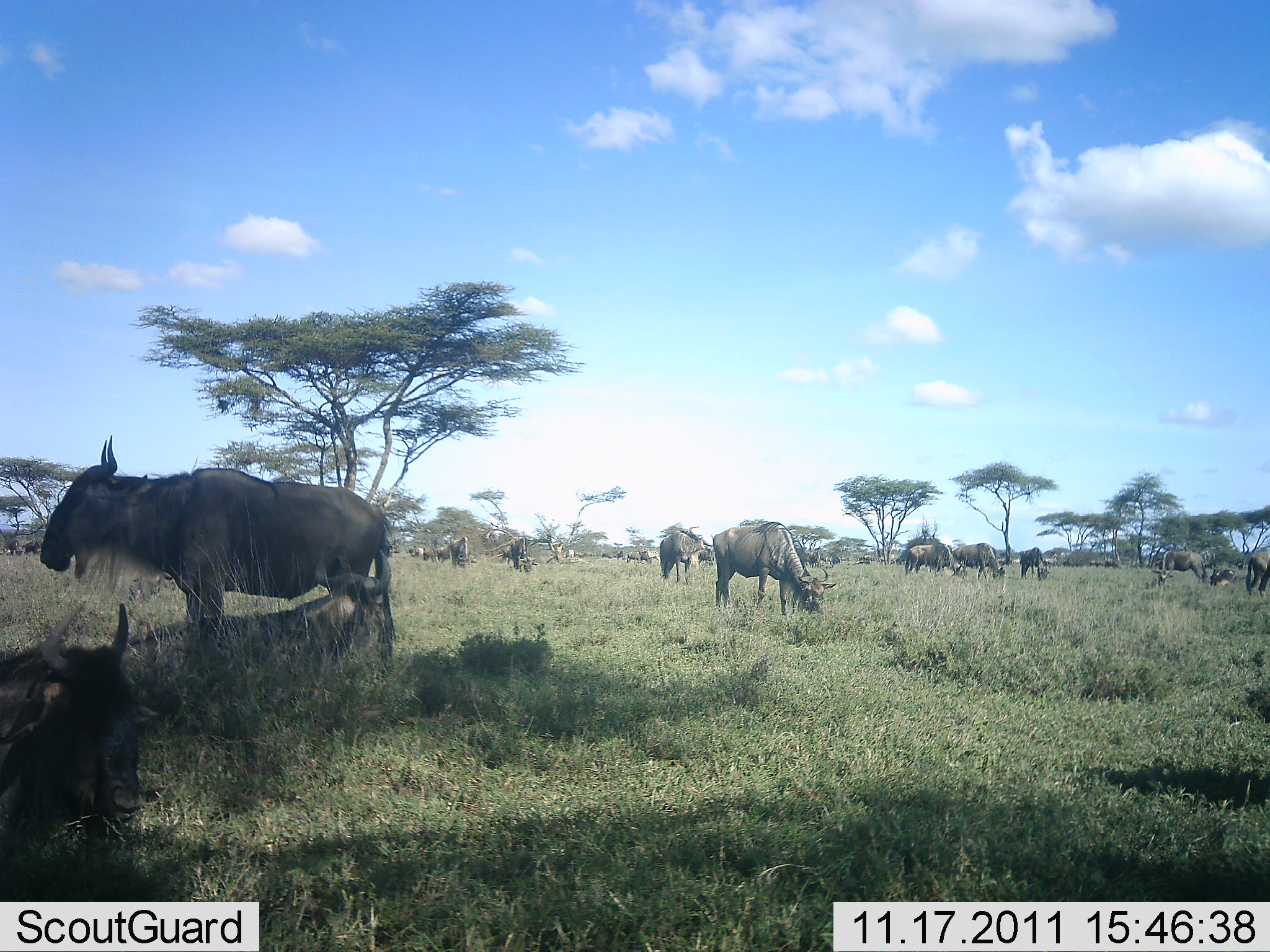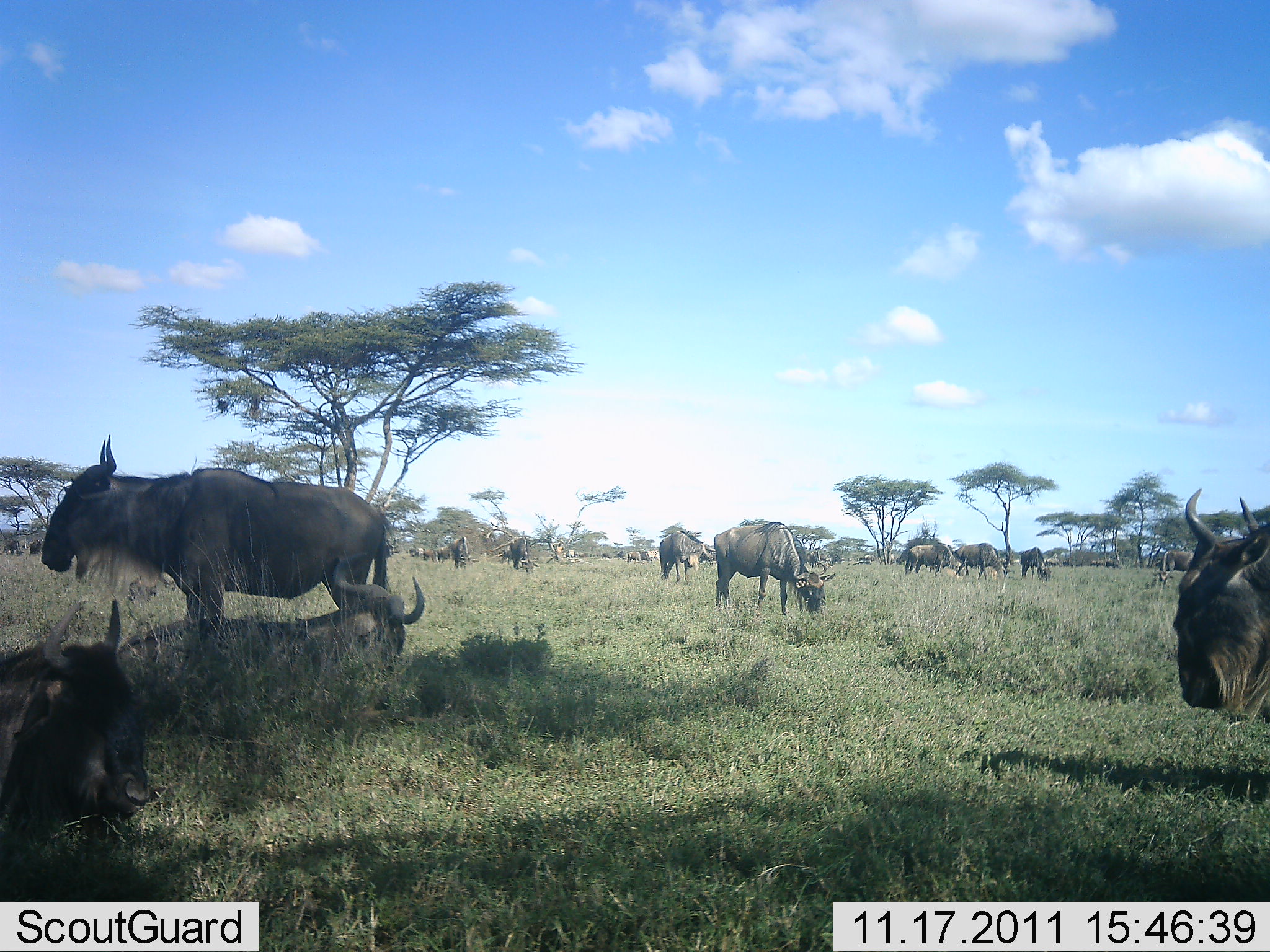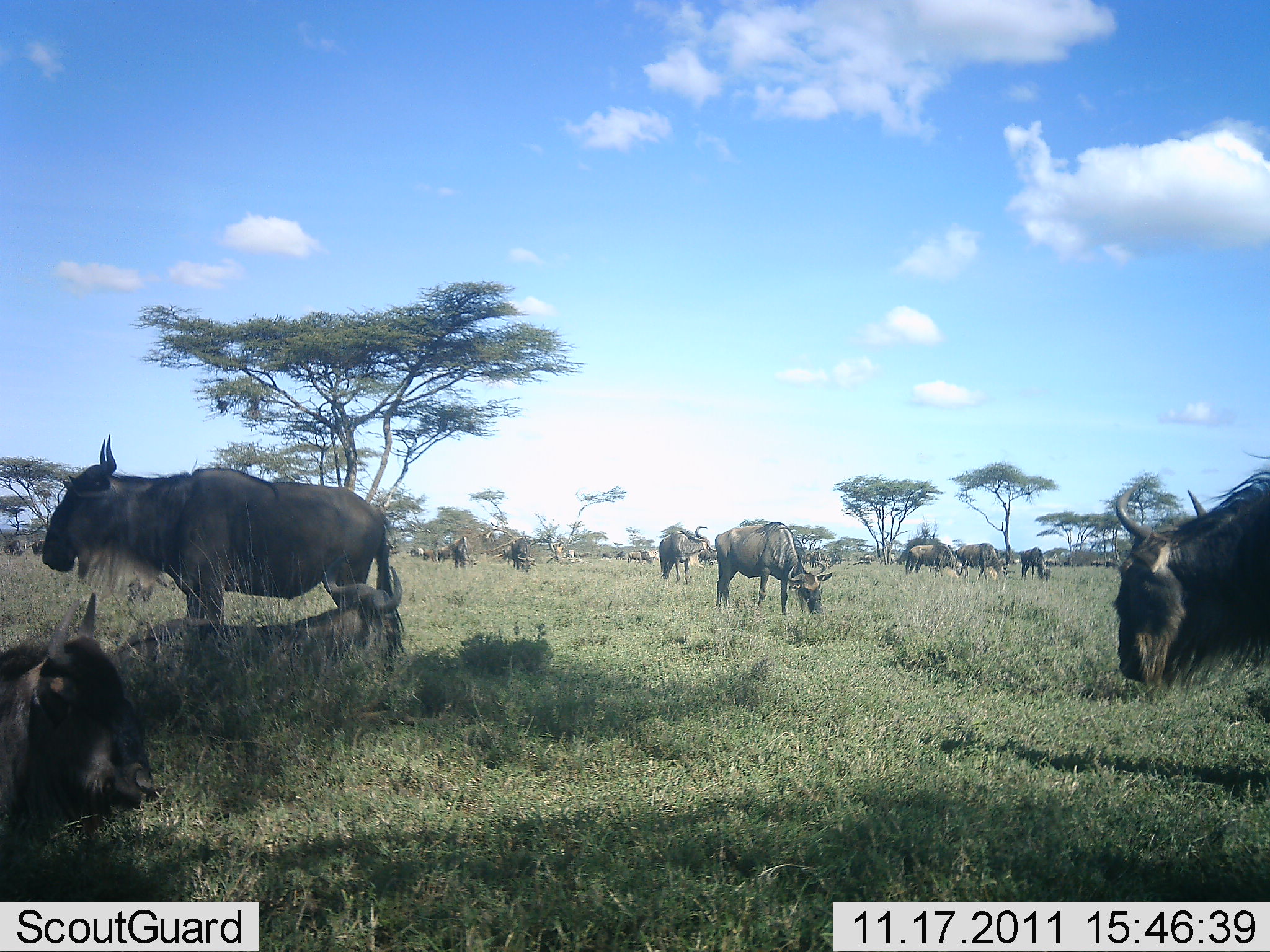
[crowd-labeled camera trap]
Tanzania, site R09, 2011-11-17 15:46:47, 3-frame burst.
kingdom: Animalia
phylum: Chordata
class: Mammalia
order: Artiodactyla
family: Bovidae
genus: Connochaetes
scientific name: Connochaetes taurinus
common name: blue wildebeest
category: wildebeest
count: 11-50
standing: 57%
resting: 64%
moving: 57%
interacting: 0%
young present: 0%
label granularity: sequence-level